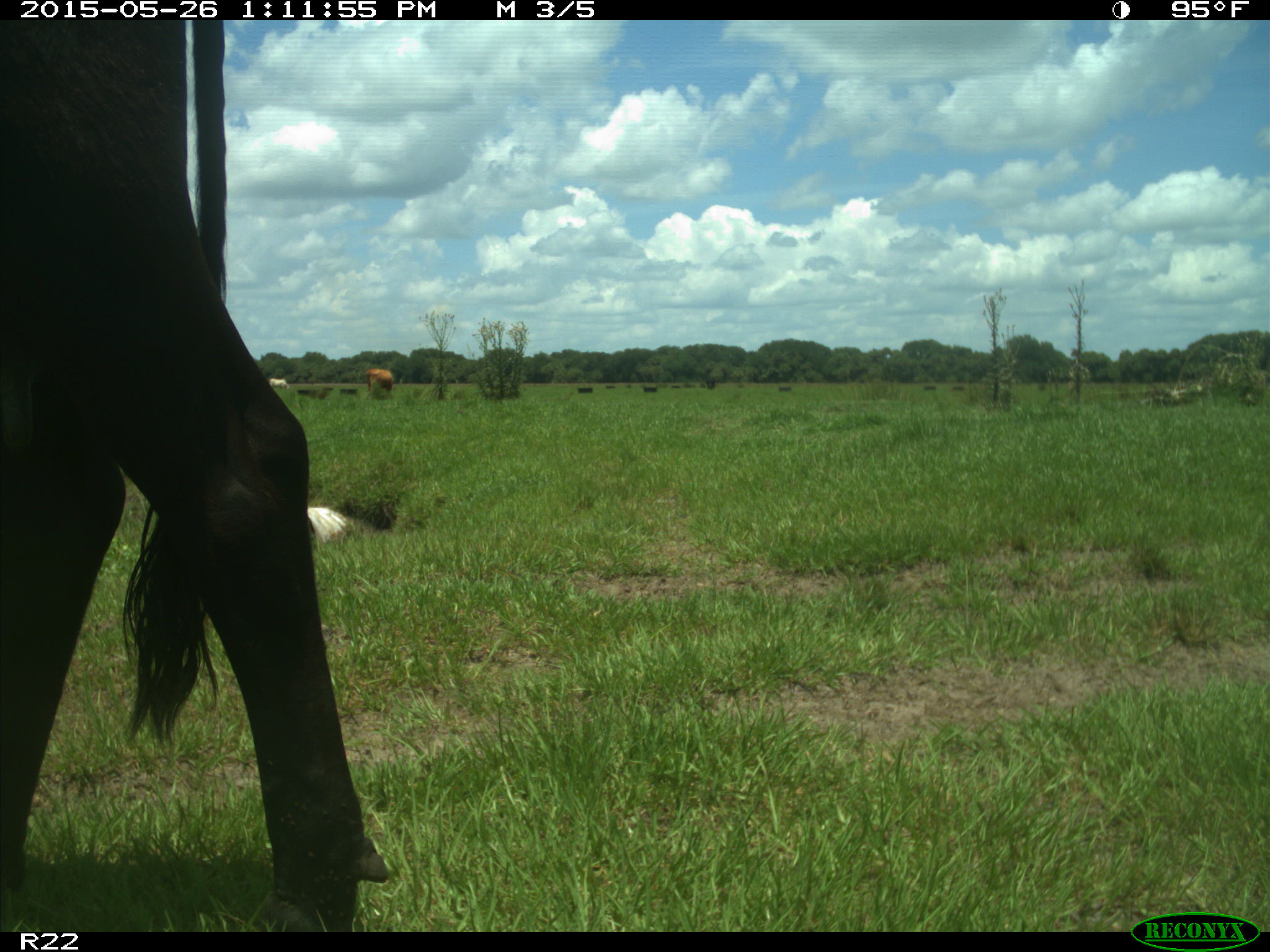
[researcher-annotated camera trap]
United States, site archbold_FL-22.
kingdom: Animalia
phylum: Chordata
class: Mammalia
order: Artiodactyla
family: Bovidae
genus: Bos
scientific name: Bos taurus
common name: domestic cow